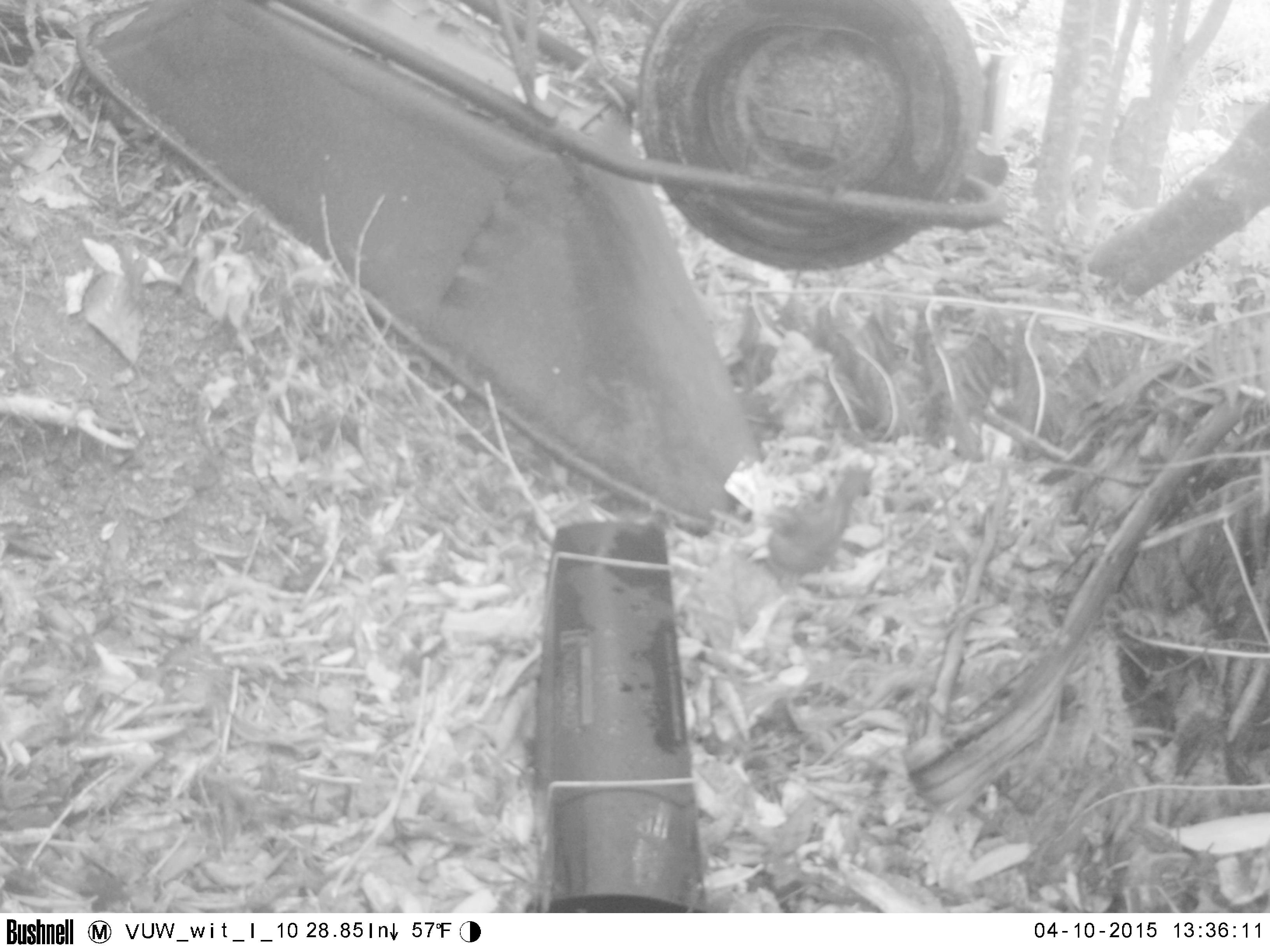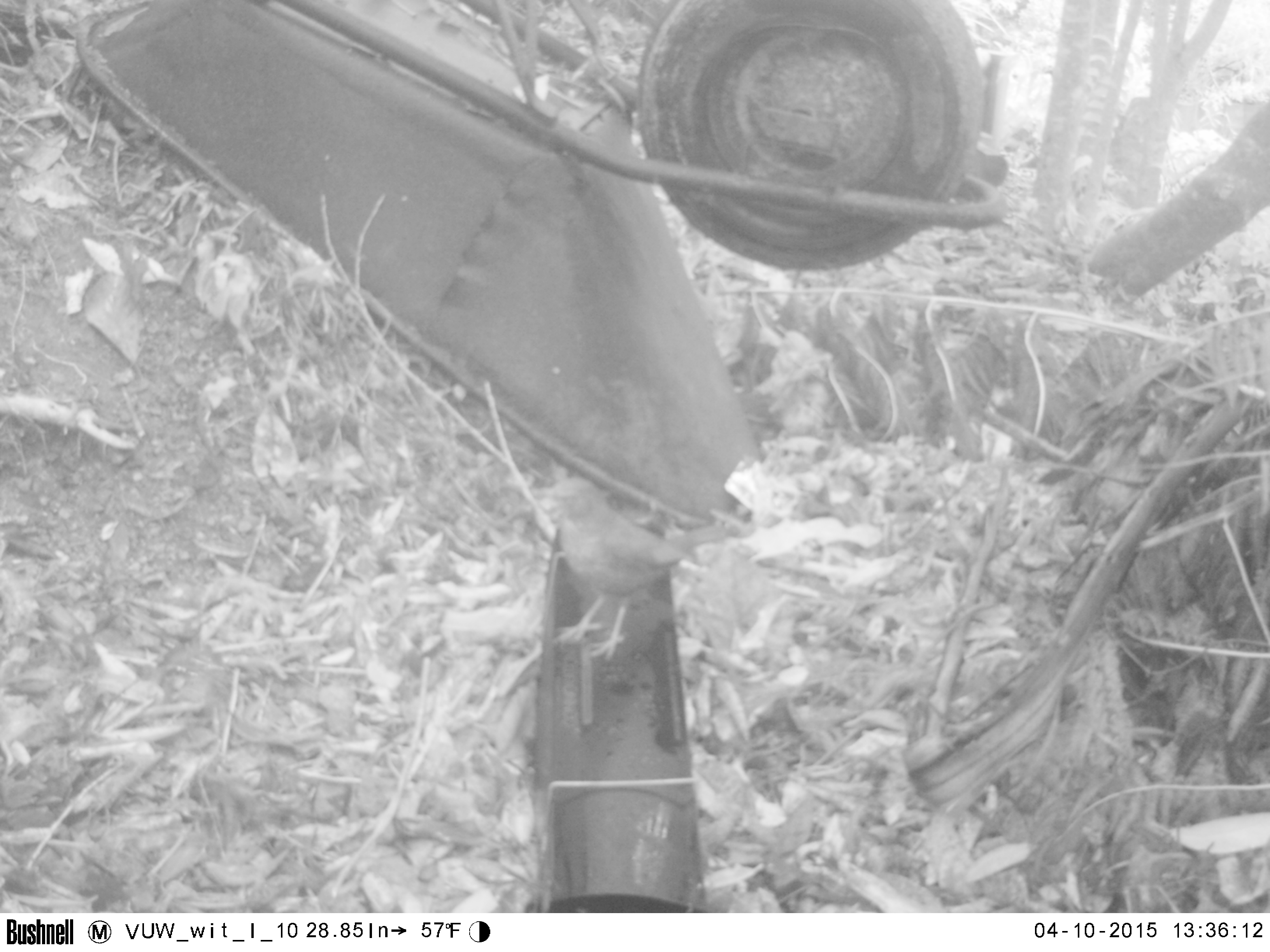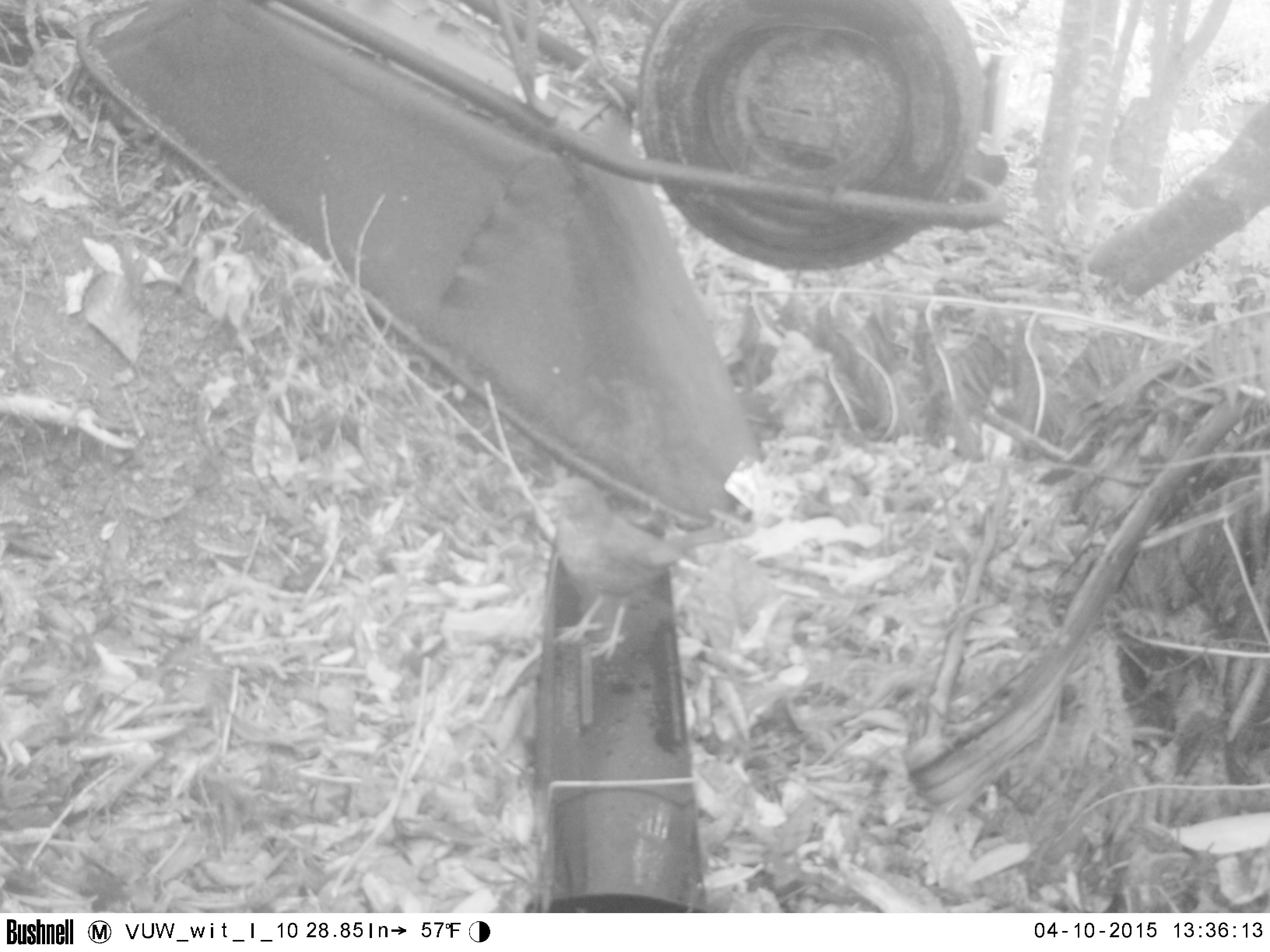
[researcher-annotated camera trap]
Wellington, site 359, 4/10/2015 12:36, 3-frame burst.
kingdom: Animalia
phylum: Chordata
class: Aves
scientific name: Aves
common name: bird